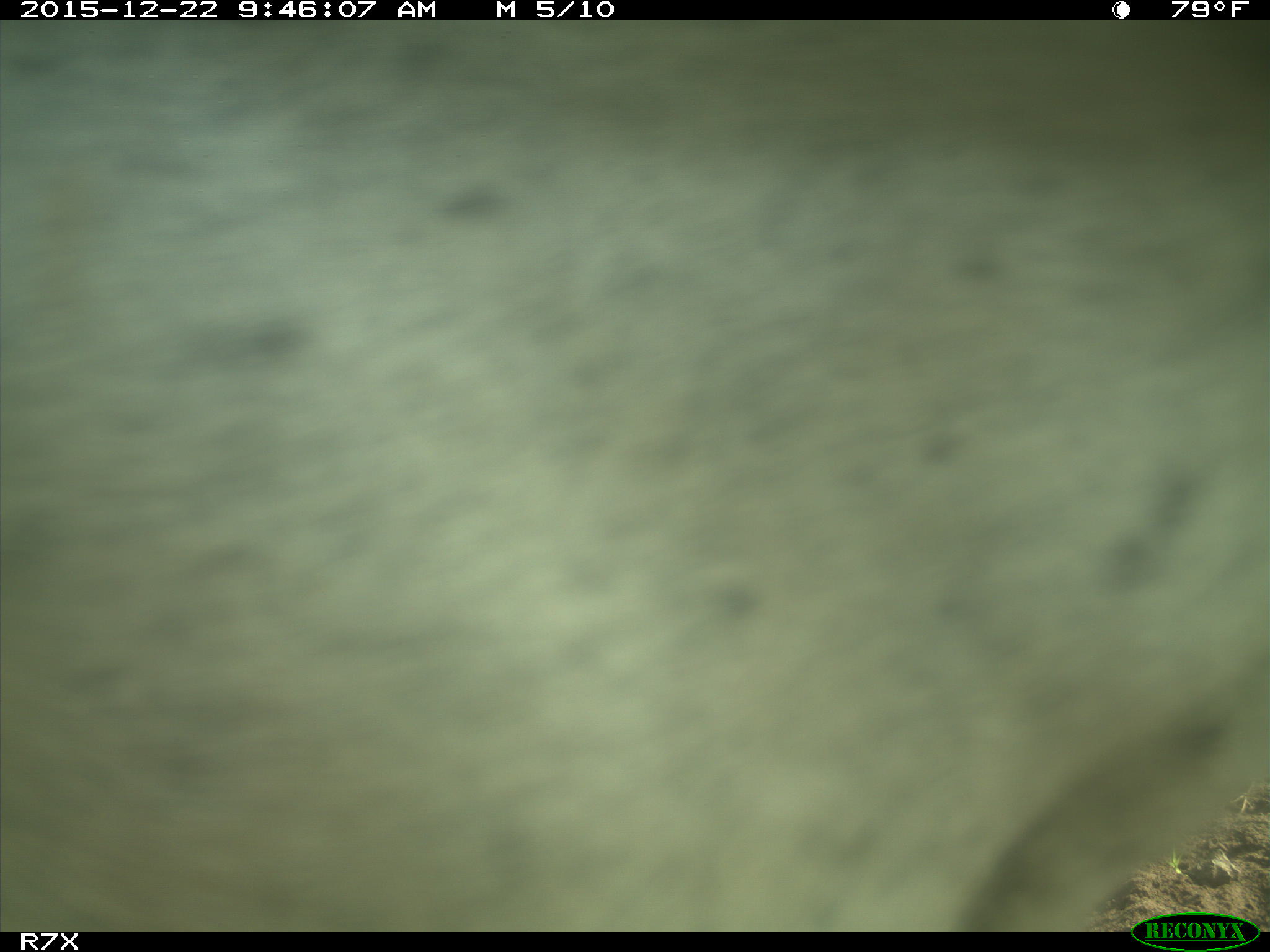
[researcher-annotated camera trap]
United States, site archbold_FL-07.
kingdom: Animalia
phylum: Chordata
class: Mammalia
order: Artiodactyla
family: Bovidae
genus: Bos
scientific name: Bos taurus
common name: domestic cow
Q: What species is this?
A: Bos taurus (domestic cow).